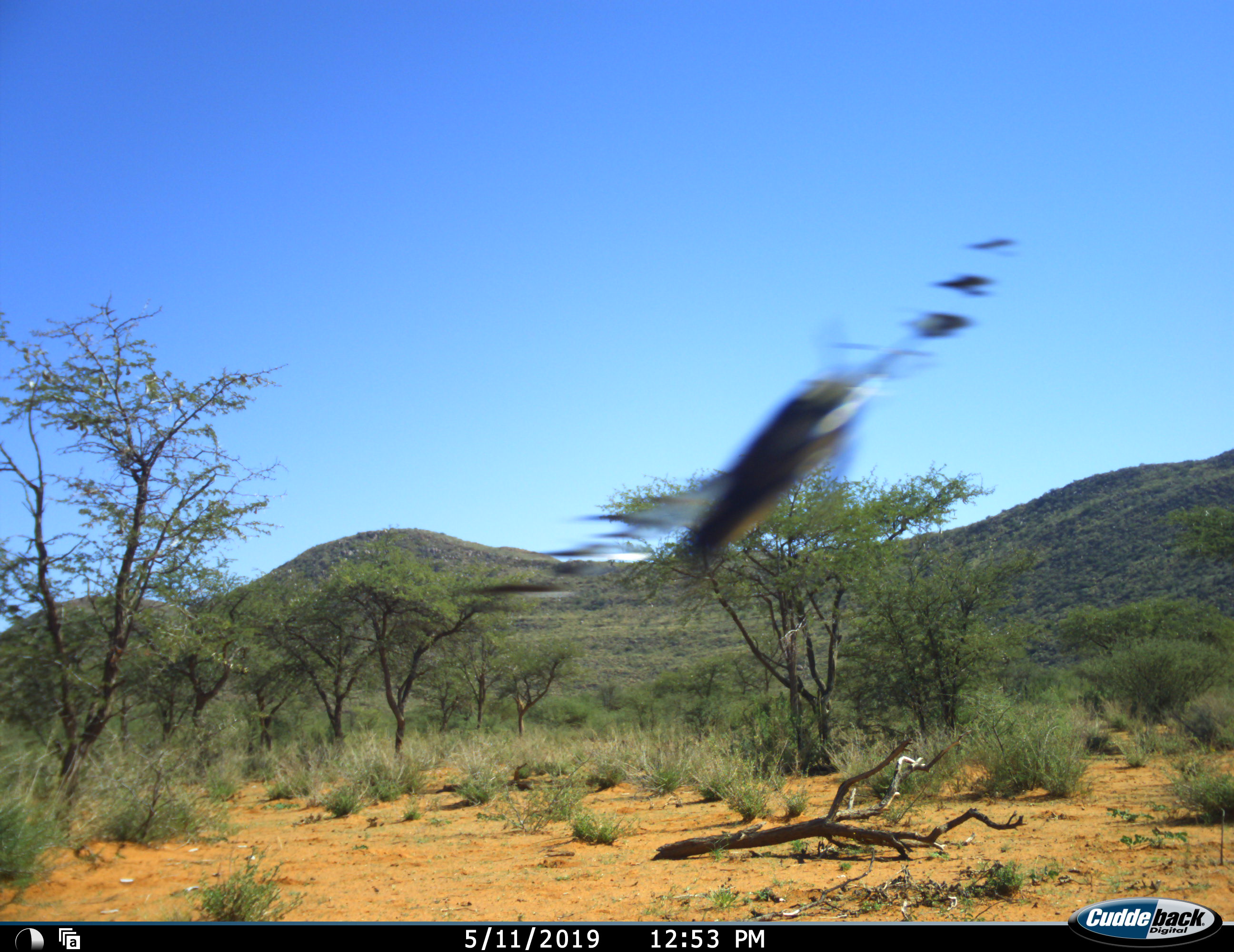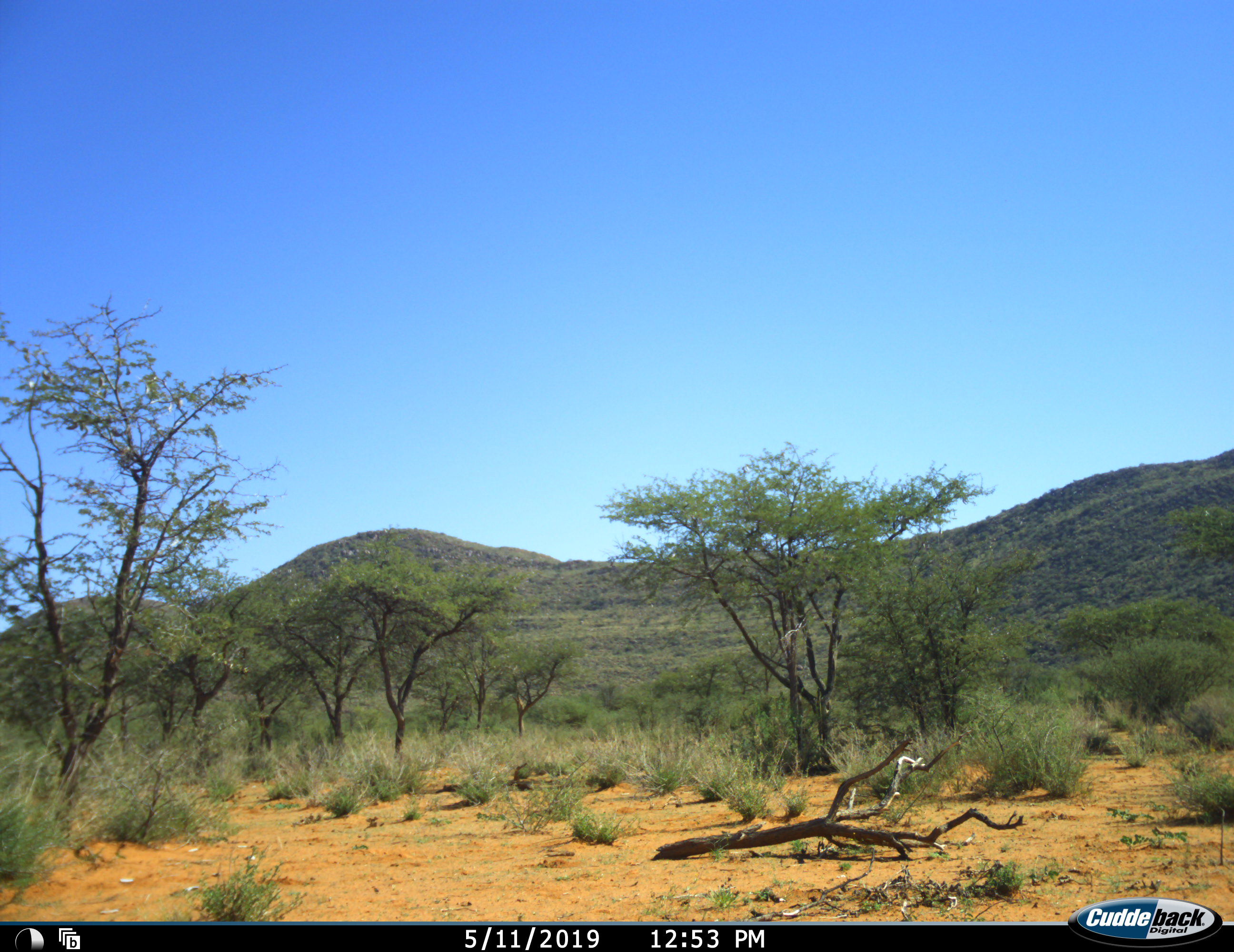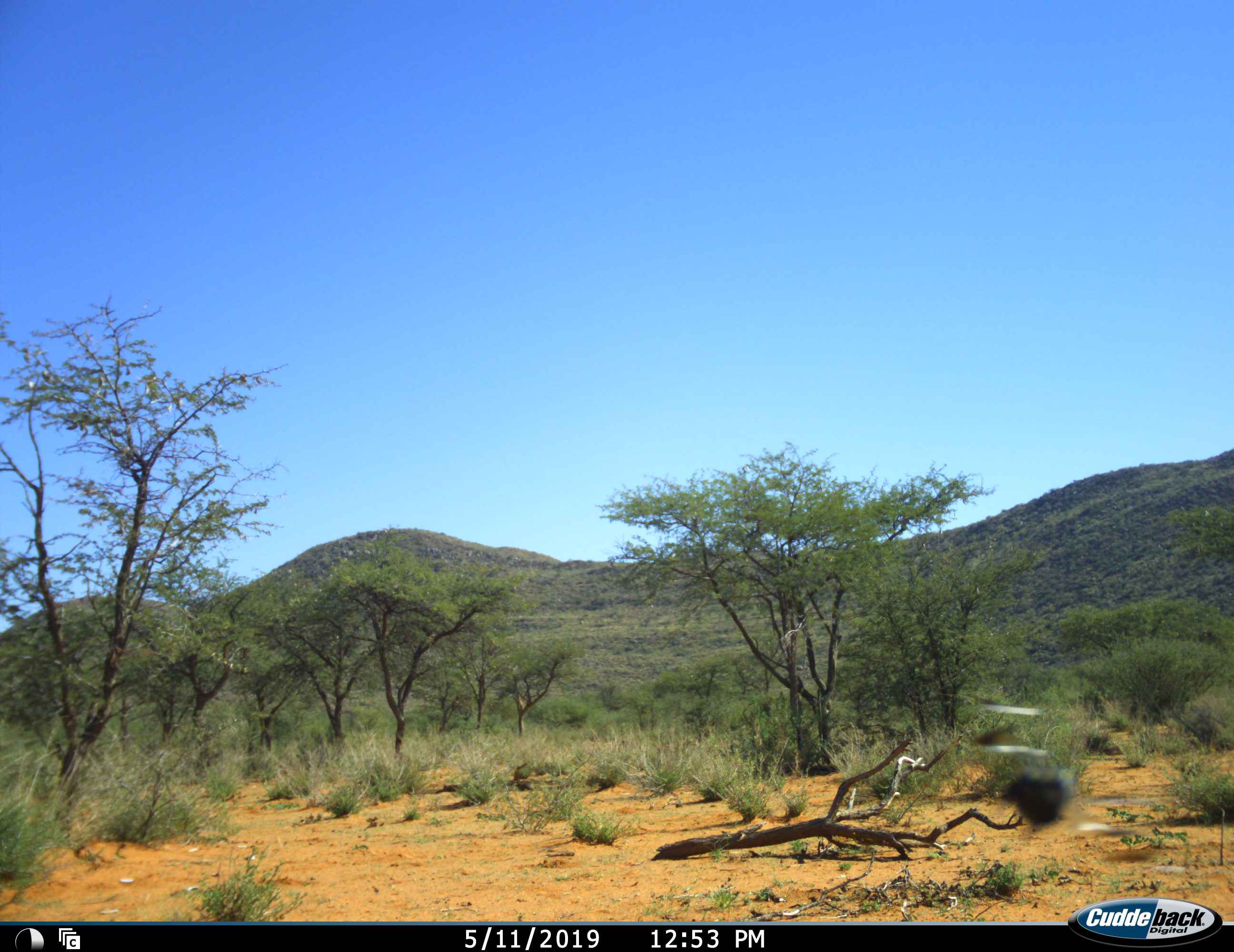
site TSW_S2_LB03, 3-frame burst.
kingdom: Animalia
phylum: Chordata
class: Aves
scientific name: Aves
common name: bird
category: birdother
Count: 1.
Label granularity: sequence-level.